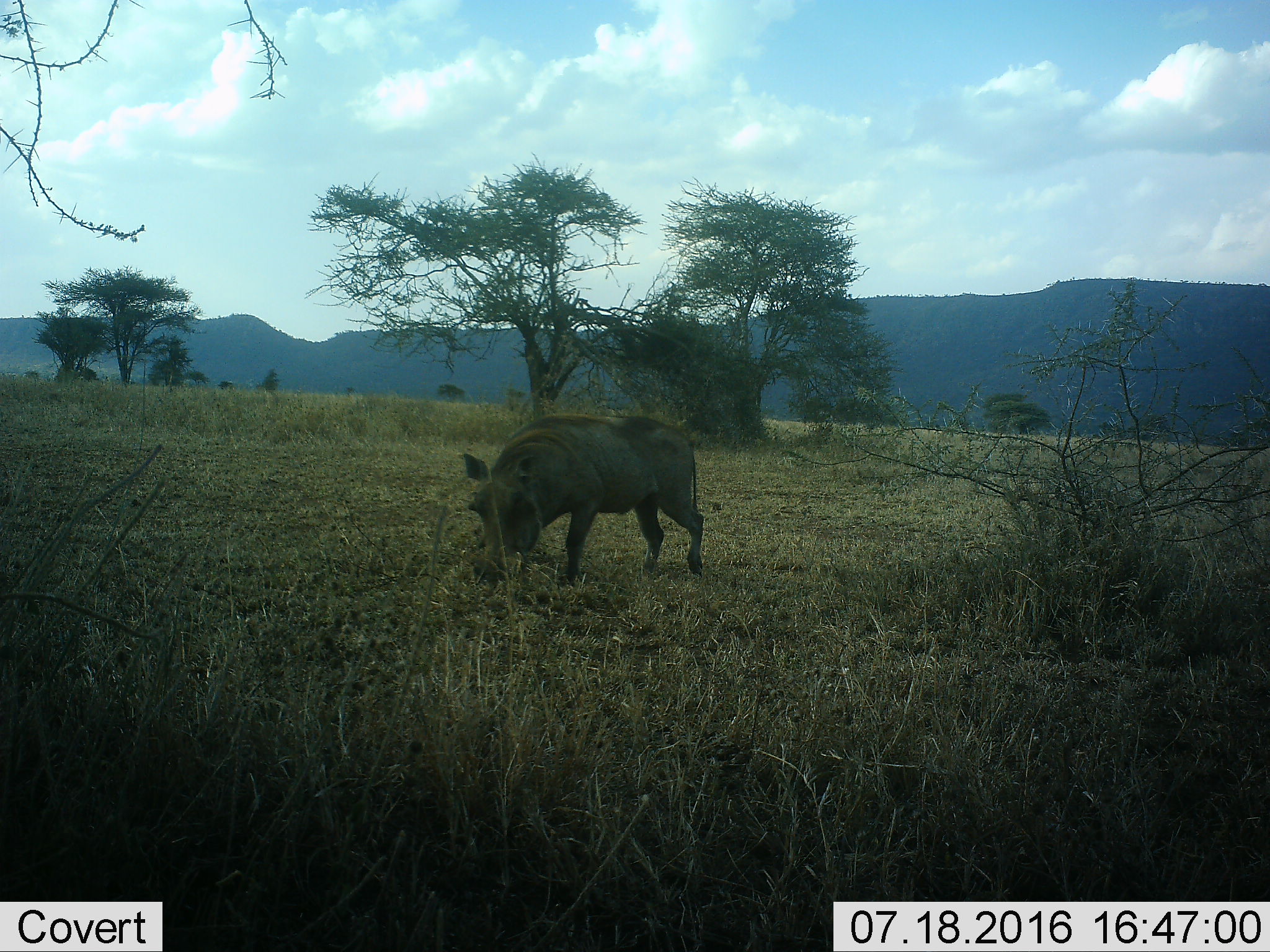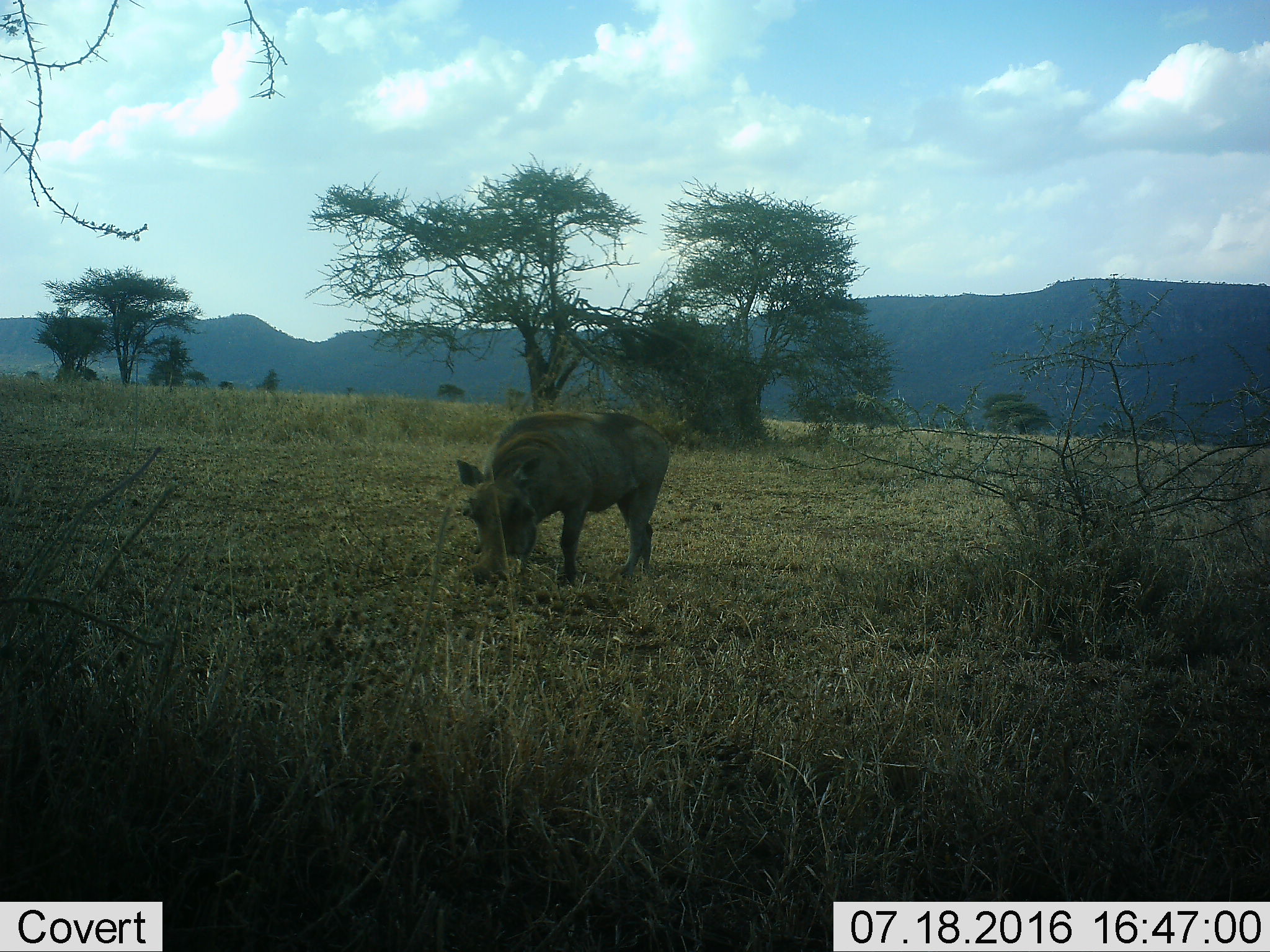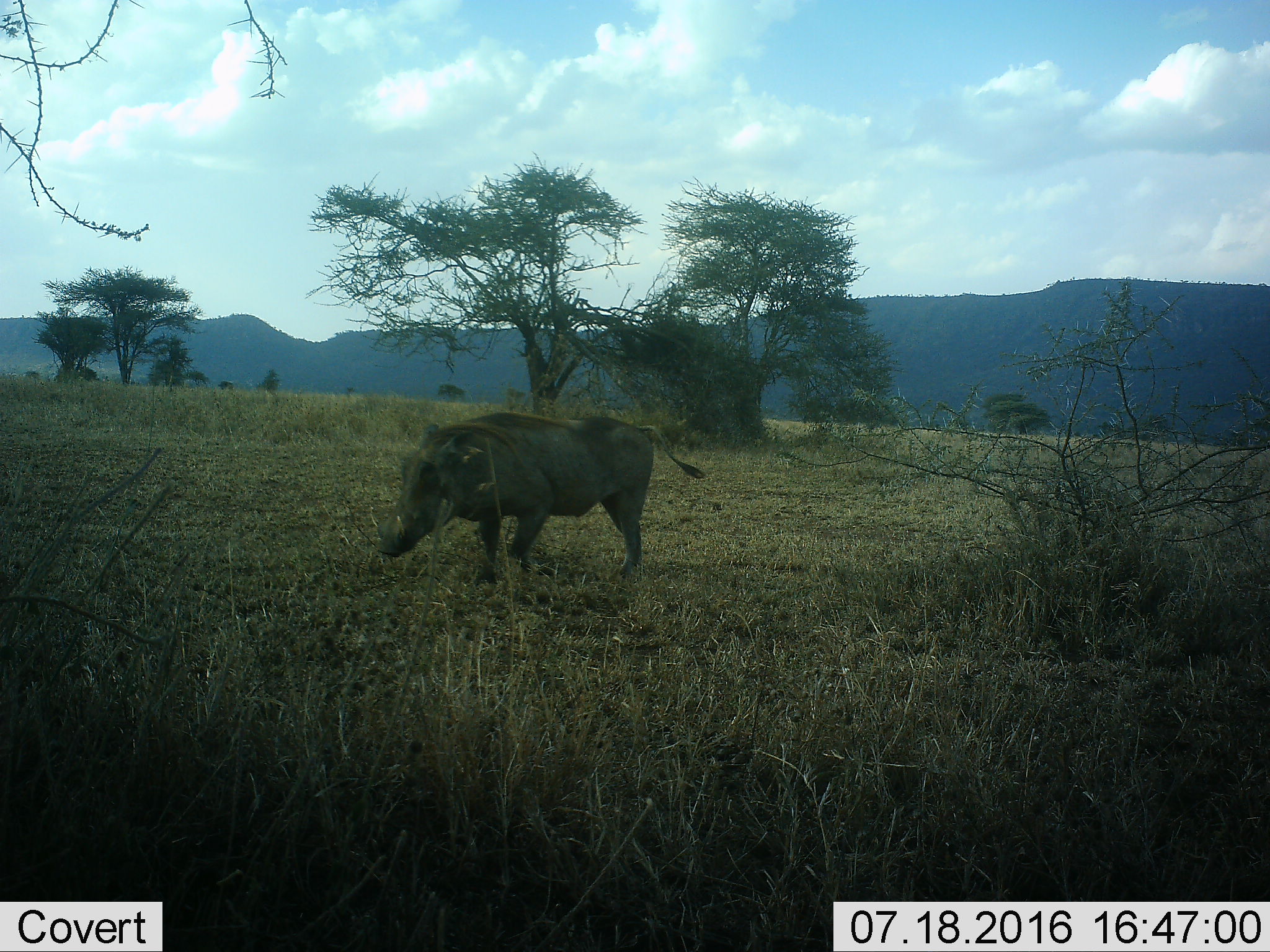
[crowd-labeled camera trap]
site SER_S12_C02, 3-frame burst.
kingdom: Animalia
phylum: Chordata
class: Mammalia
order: Artiodactyla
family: Suidae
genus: Phacochoerus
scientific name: Phacochoerus africanus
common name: warthog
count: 1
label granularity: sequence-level